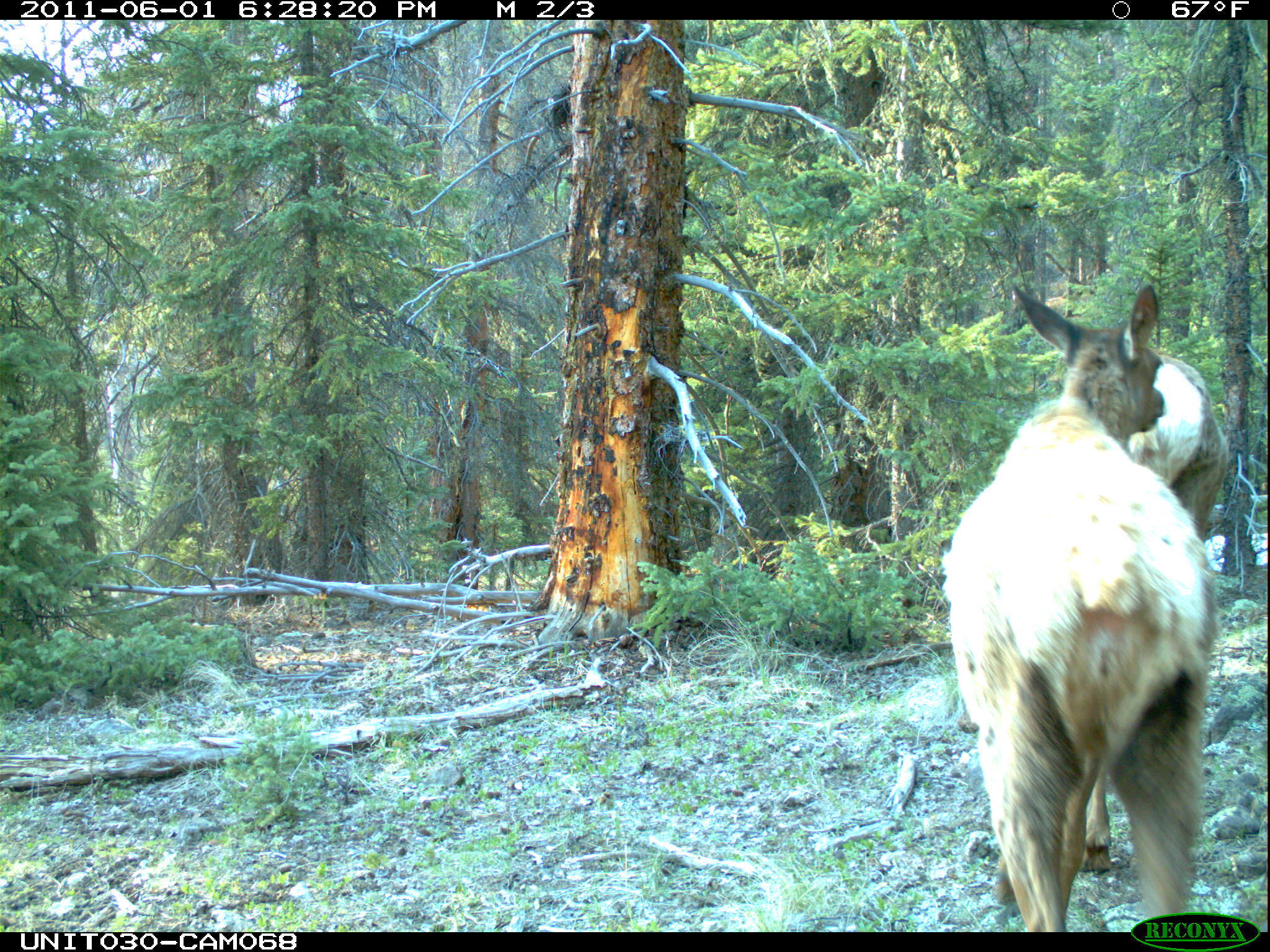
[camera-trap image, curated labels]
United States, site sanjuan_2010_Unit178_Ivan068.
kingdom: Animalia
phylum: Chordata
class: Mammalia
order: Artiodactyla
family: Cervidae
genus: Cervus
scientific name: Cervus elaphus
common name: red deer